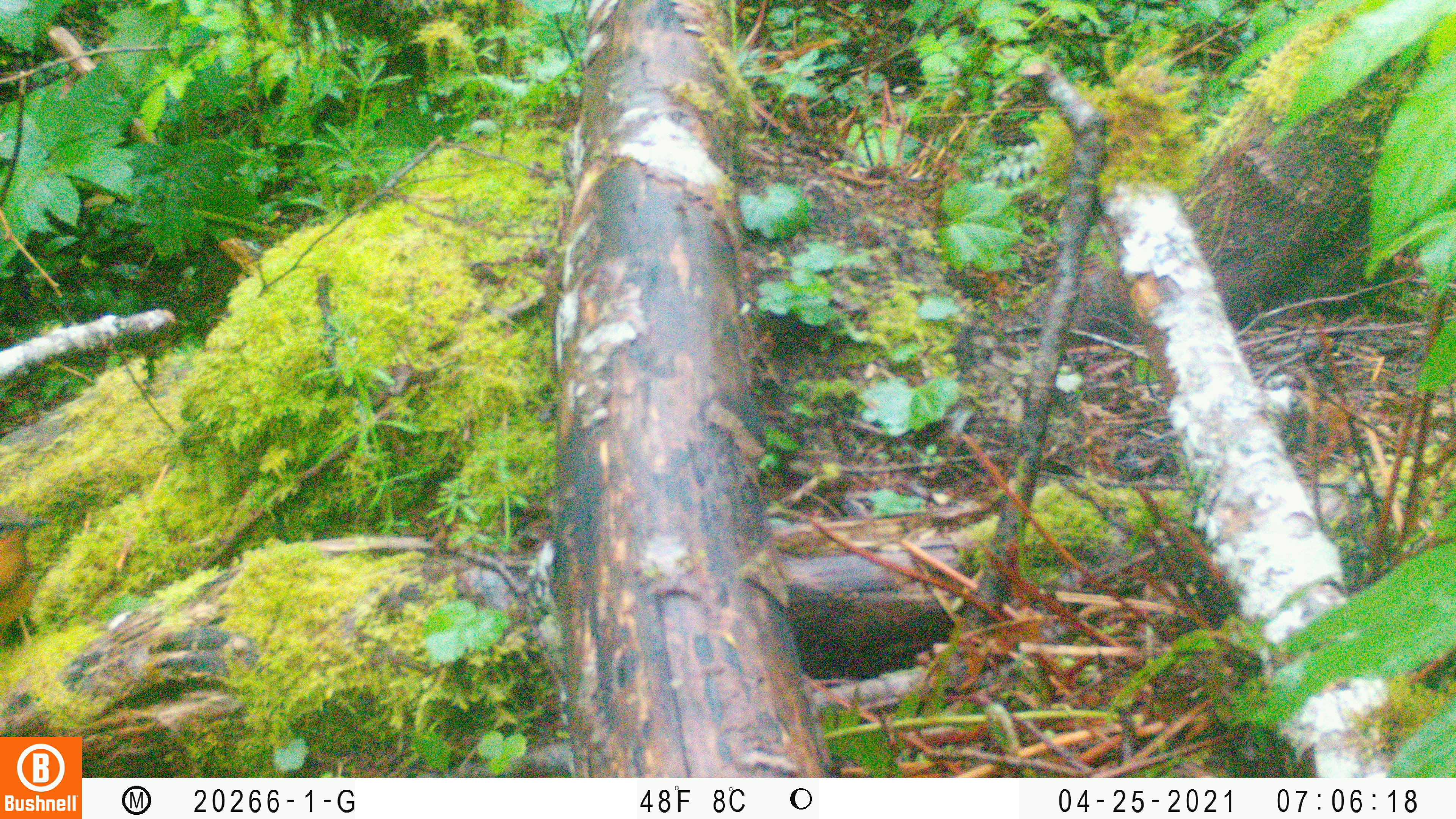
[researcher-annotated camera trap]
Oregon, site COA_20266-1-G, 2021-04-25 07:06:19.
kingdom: Animalia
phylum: Chordata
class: Aves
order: Passeriformes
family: Turdidae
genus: Ixoreus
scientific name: Ixoreus naevius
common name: varied thrush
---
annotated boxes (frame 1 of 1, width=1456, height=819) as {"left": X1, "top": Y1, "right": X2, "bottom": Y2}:
varied thrush: {"left": 0, "top": 485, "right": 76, "bottom": 669}